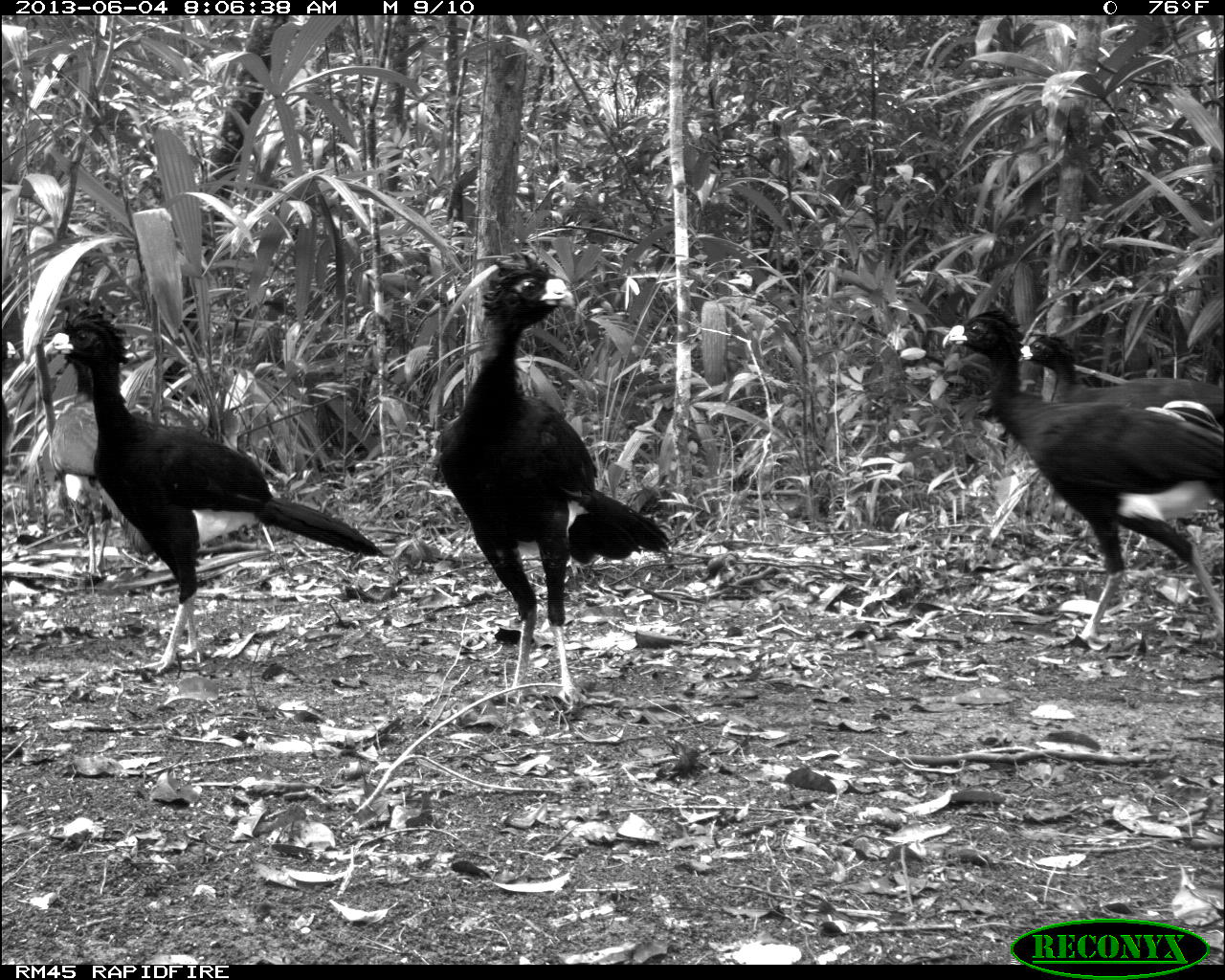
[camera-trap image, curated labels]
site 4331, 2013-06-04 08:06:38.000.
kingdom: Animalia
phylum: Chordata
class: Aves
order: Galliformes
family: Cracidae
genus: Crax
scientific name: Crax rubra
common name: great curassow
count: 6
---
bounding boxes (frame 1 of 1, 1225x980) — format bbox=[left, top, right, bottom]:
crax rubra: bbox=[28, 292, 394, 683]; bbox=[420, 246, 678, 718]; bbox=[939, 305, 1222, 668]; bbox=[1018, 329, 1223, 430]